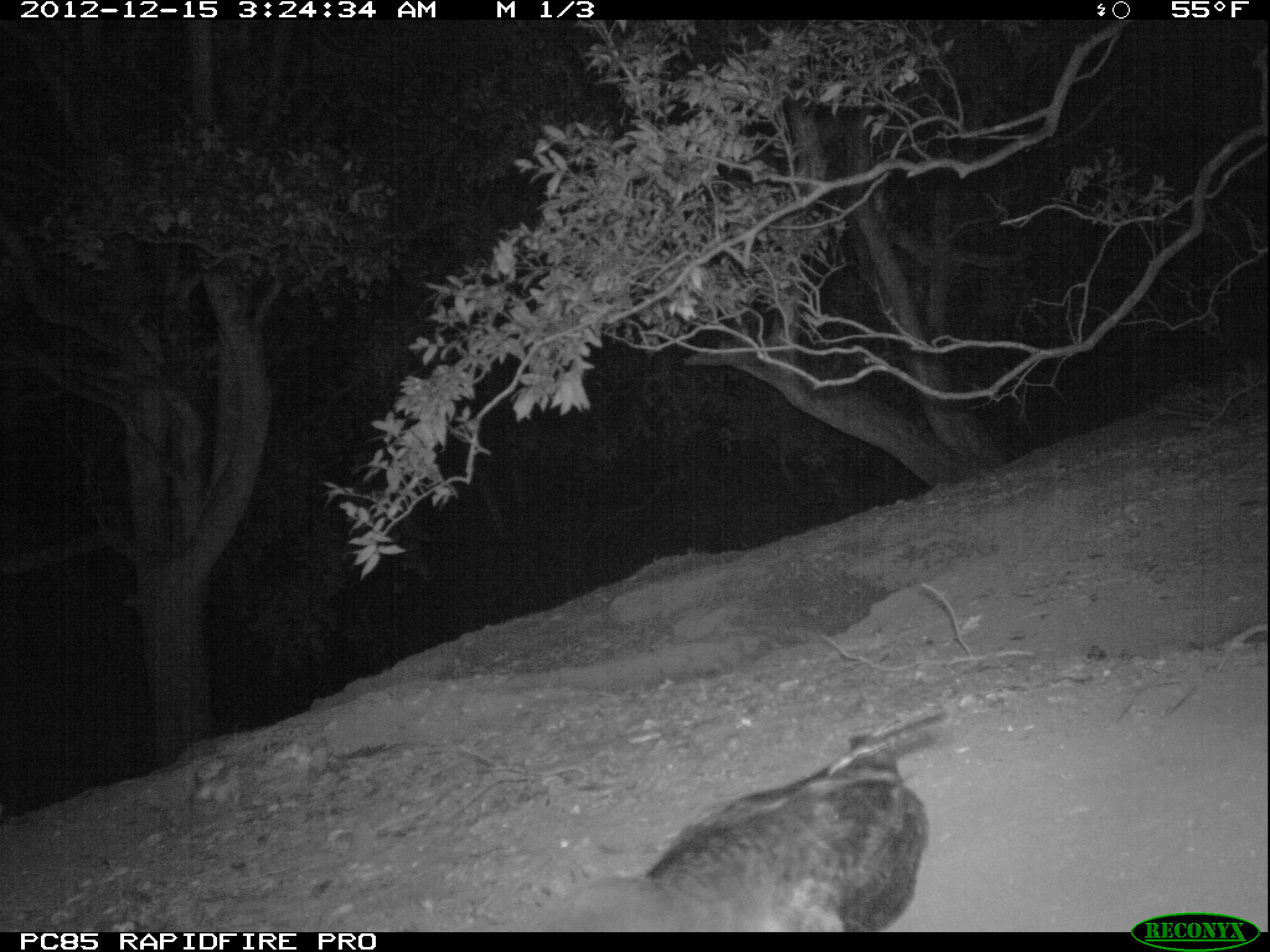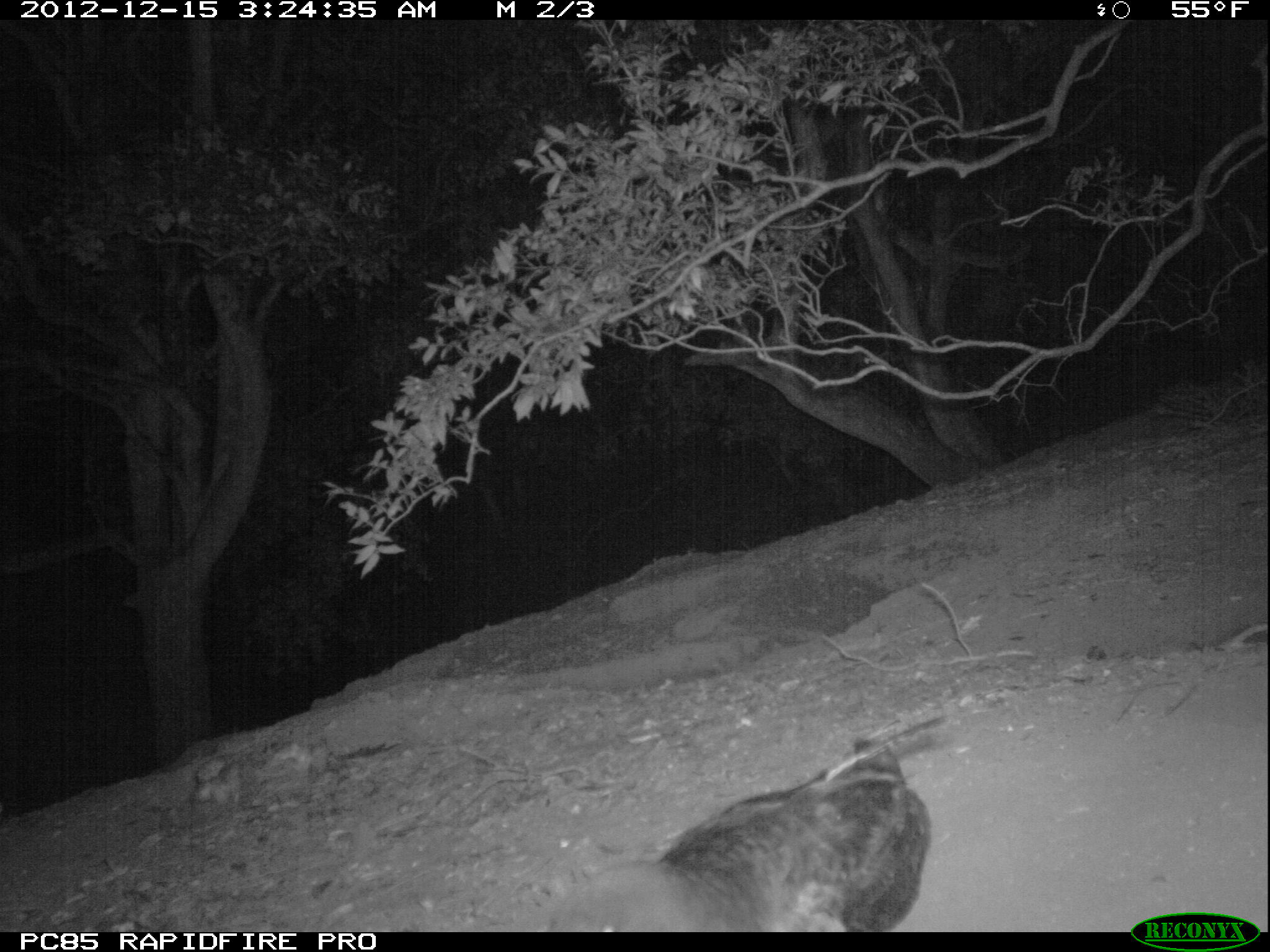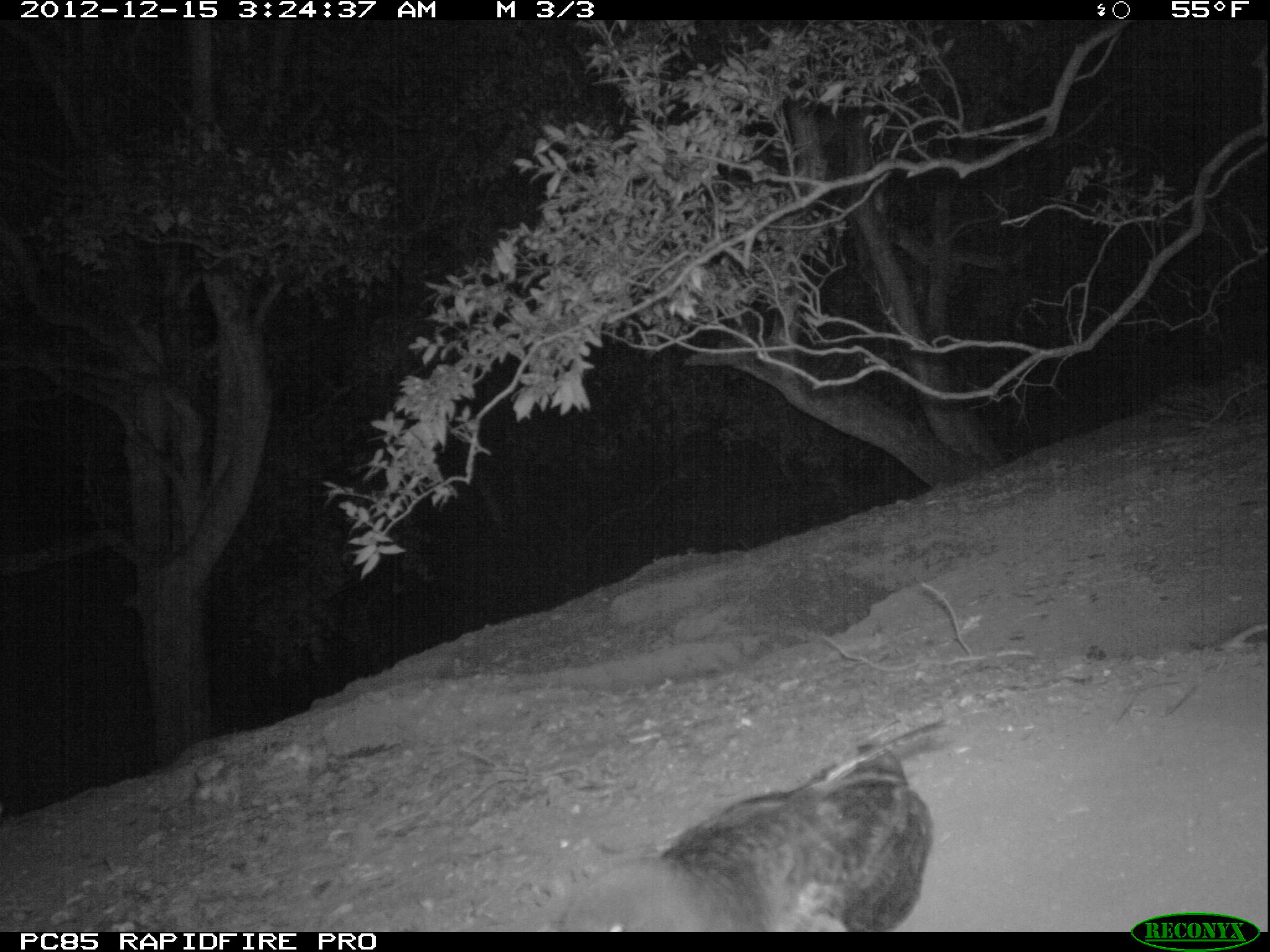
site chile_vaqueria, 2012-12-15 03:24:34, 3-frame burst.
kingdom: Animalia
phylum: Chordata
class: Aves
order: Procellariiformes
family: Procellariidae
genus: Calonectris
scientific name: Calonectris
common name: shearwater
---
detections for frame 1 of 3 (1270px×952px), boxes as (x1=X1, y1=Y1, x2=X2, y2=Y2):
shearwater: (x1=507, y1=724, x2=931, y2=932)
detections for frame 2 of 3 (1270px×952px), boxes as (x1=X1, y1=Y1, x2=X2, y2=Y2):
shearwater: (x1=538, y1=730, x2=937, y2=933)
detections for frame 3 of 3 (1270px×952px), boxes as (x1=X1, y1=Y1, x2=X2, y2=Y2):
shearwater: (x1=546, y1=733, x2=932, y2=931)